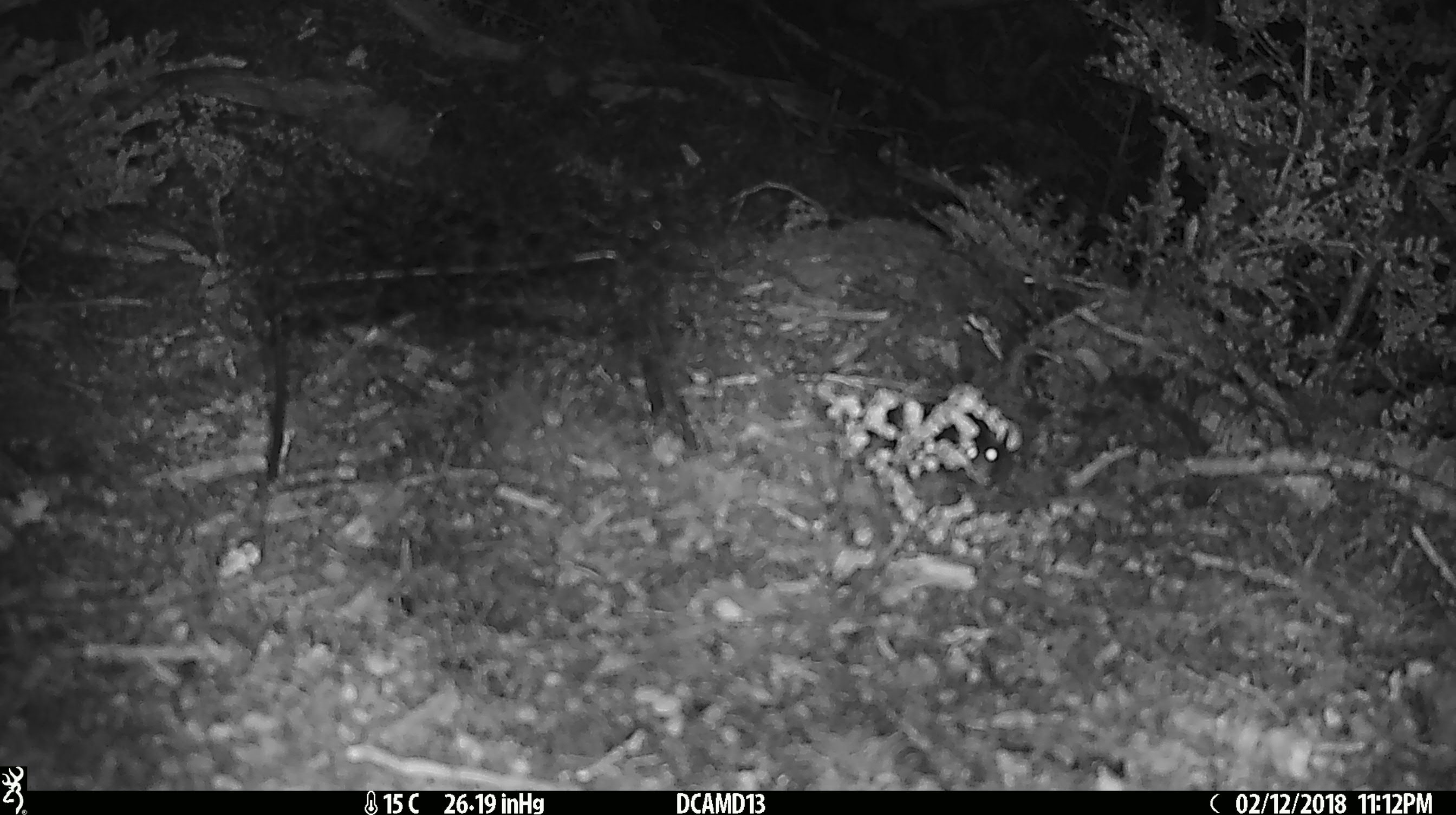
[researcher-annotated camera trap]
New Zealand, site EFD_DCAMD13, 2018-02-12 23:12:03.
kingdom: Animalia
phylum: Chordata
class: Mammalia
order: Rodentia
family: Muridae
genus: Mus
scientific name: Mus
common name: mouse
Mouse (Mus).